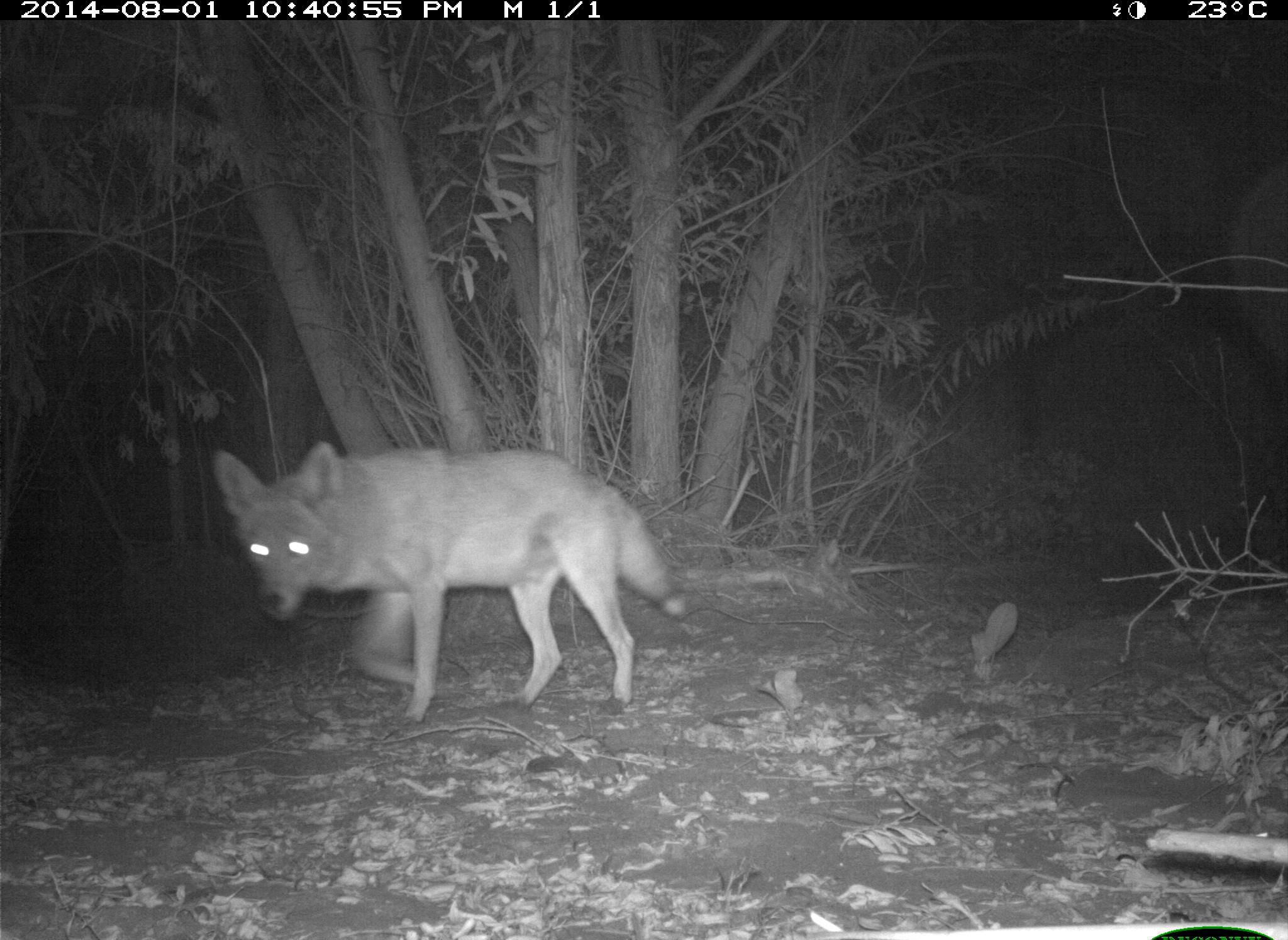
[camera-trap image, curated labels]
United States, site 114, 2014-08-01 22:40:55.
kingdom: Animalia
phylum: Chordata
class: Mammalia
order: Carnivora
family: Canidae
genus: Canis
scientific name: Canis latrans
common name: coyote